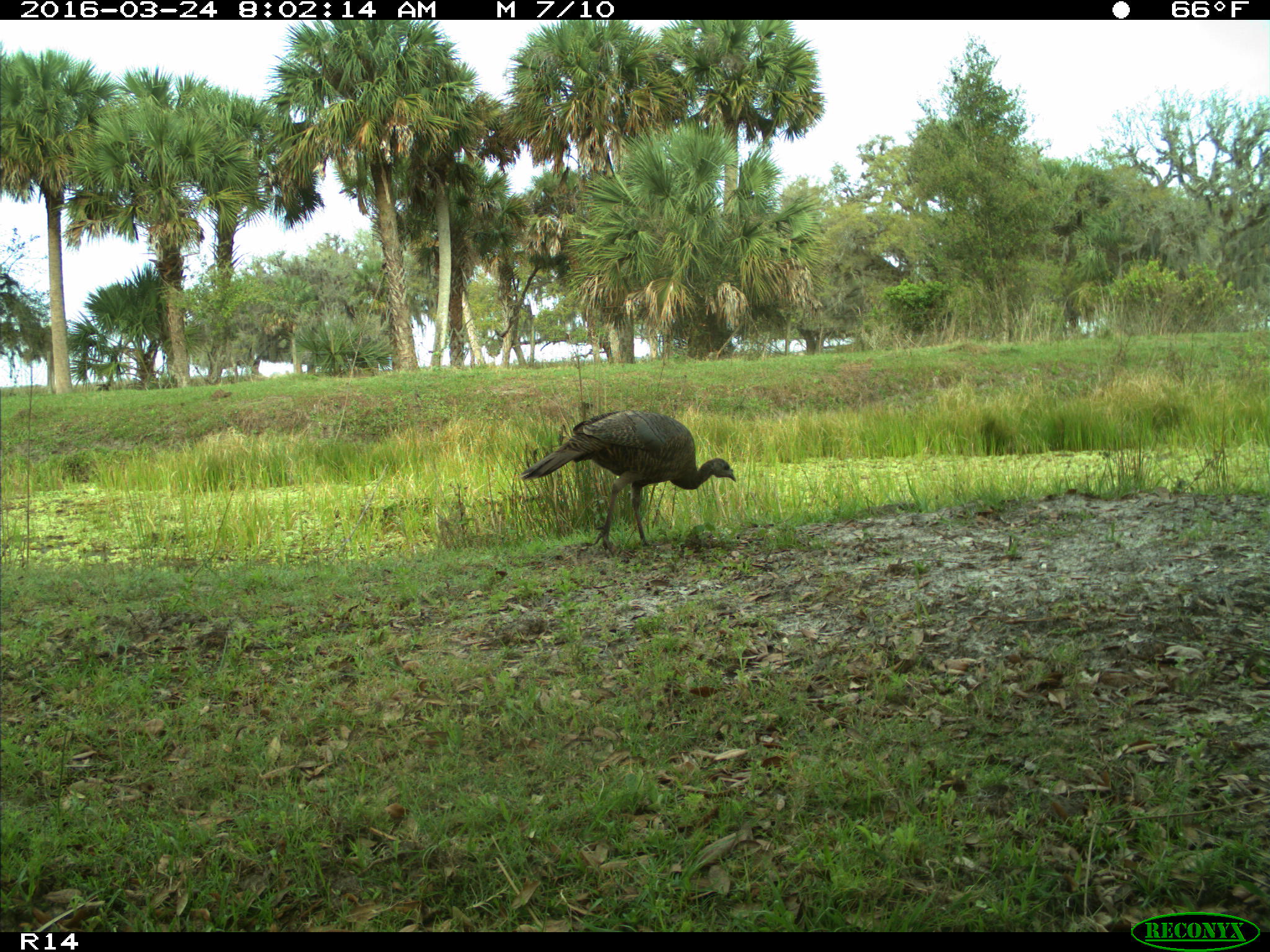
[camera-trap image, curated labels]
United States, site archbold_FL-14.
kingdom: Animalia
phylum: Chordata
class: Aves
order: Galliformes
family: Phasianidae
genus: Meleagris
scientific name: Meleagris gallopavo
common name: wild turkey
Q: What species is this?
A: Meleagris gallopavo (wild turkey).